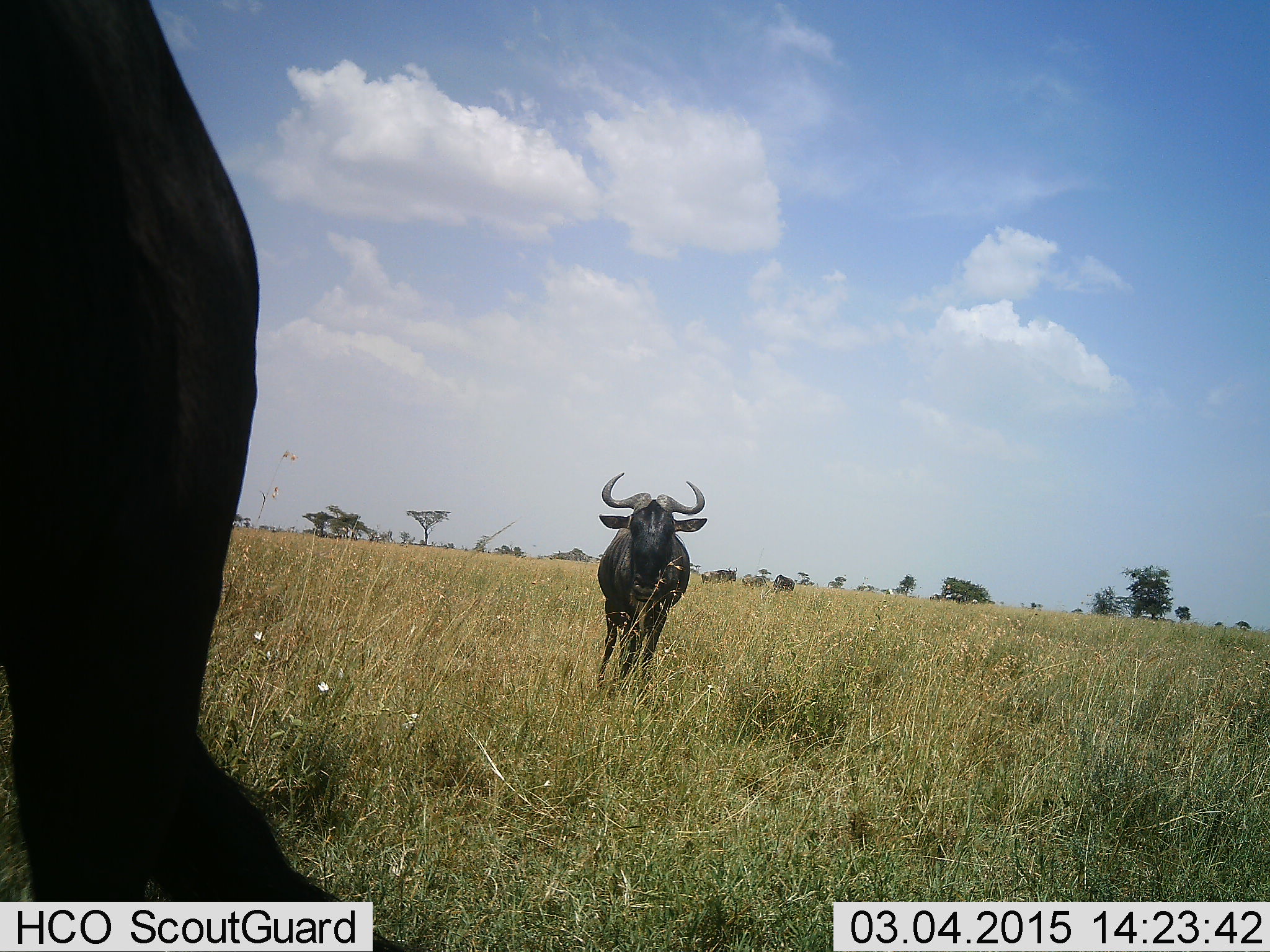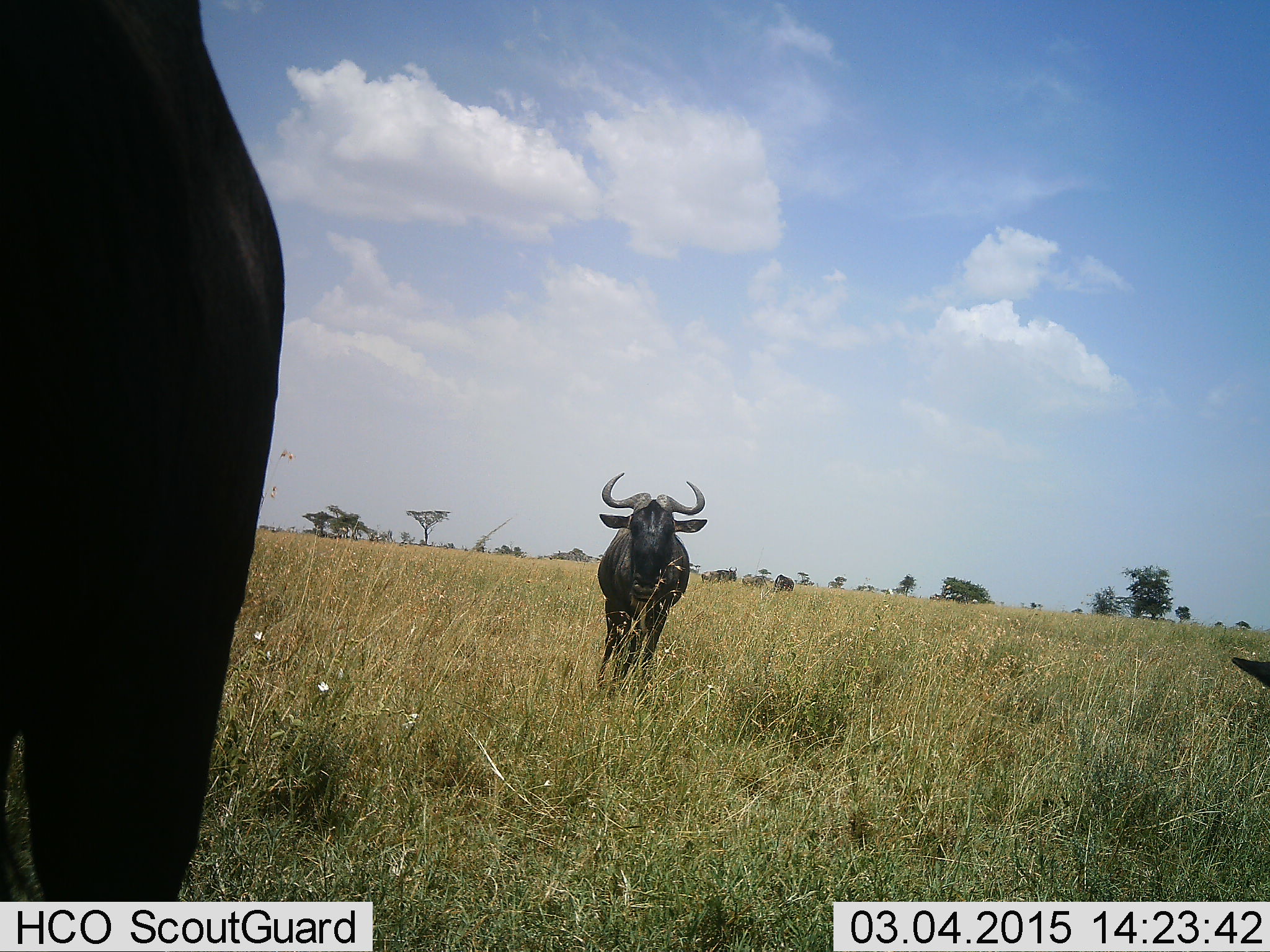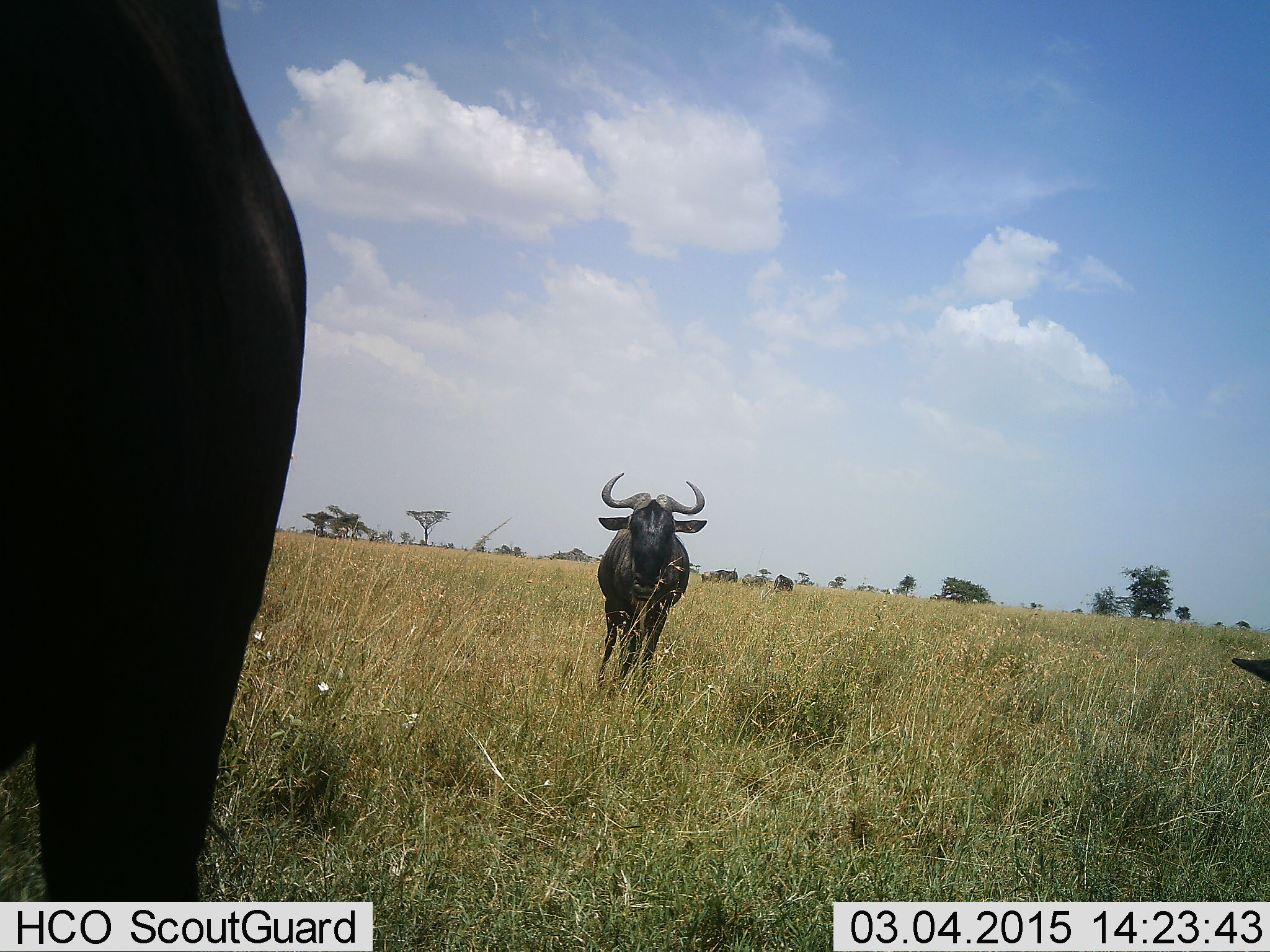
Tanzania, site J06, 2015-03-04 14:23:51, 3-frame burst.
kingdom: Animalia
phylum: Chordata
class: Mammalia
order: Artiodactyla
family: Bovidae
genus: Connochaetes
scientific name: Connochaetes taurinus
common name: blue wildebeest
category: wildebeest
Wildebeest (blue wildebeest) (Connochaetes taurinus), count 3. Behavior (volunteer vote fractions): standing 80%, resting 0%, moving 30%, interacting 0%. Young present (vote fraction): 0%. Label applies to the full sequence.